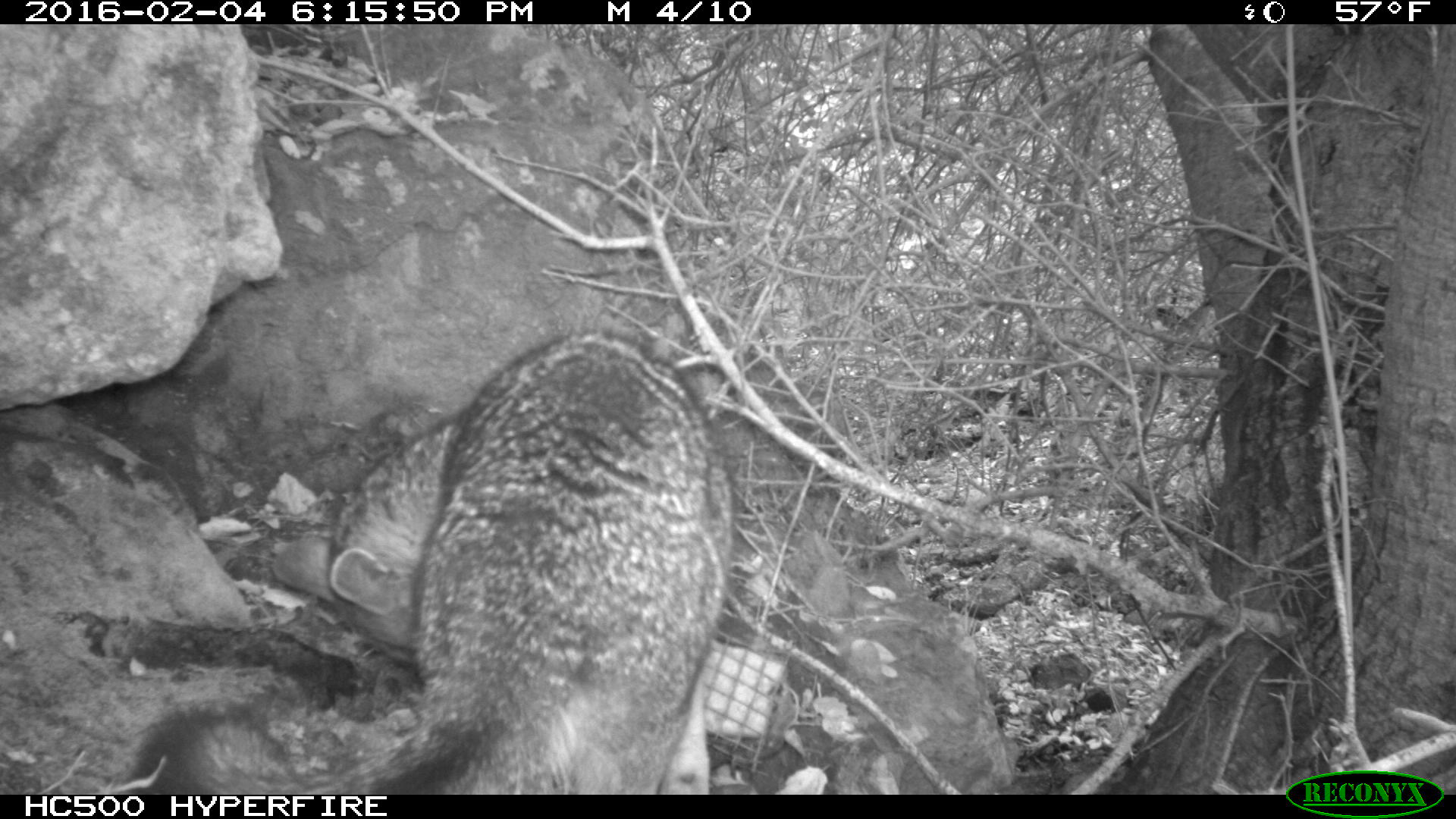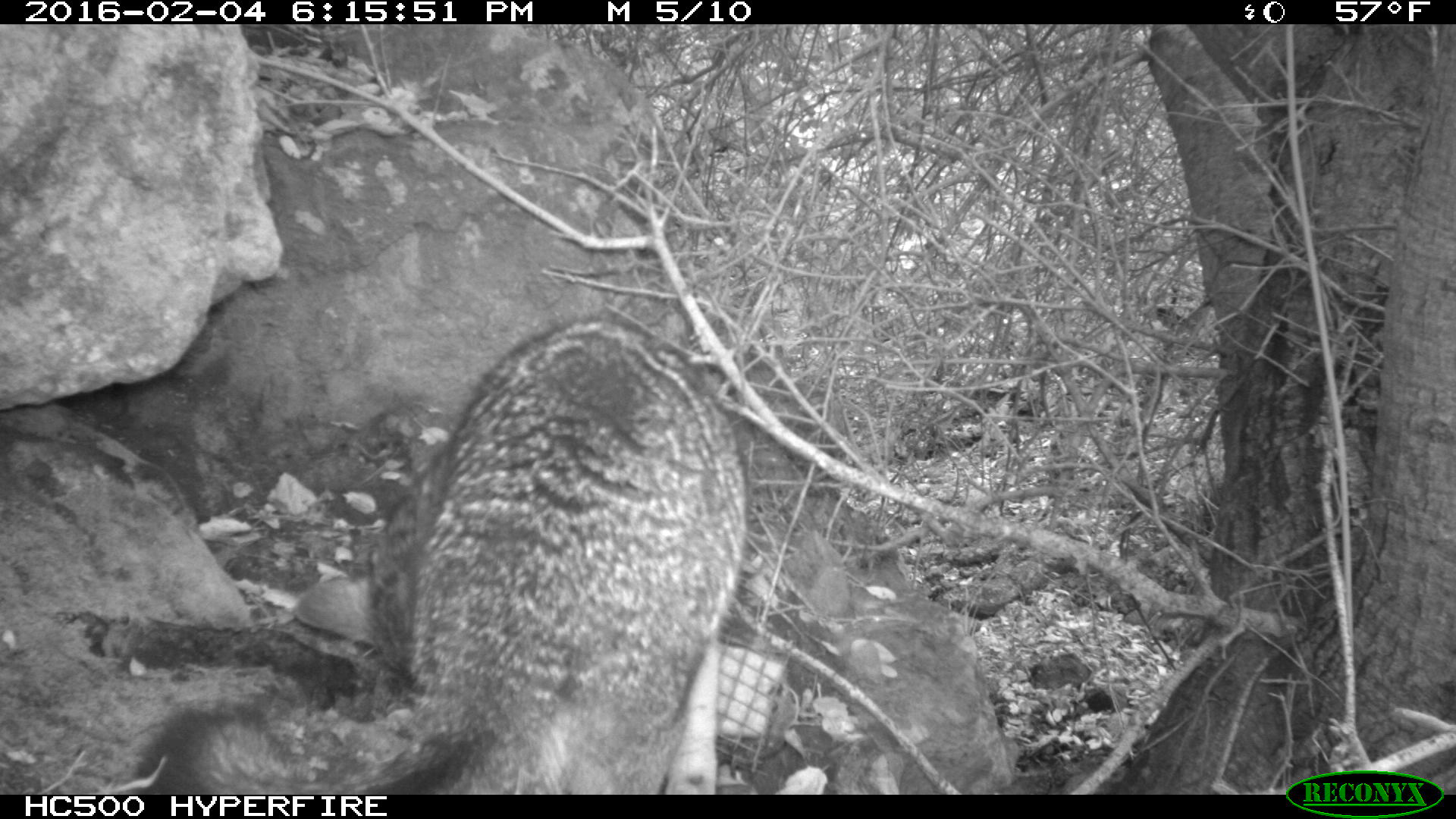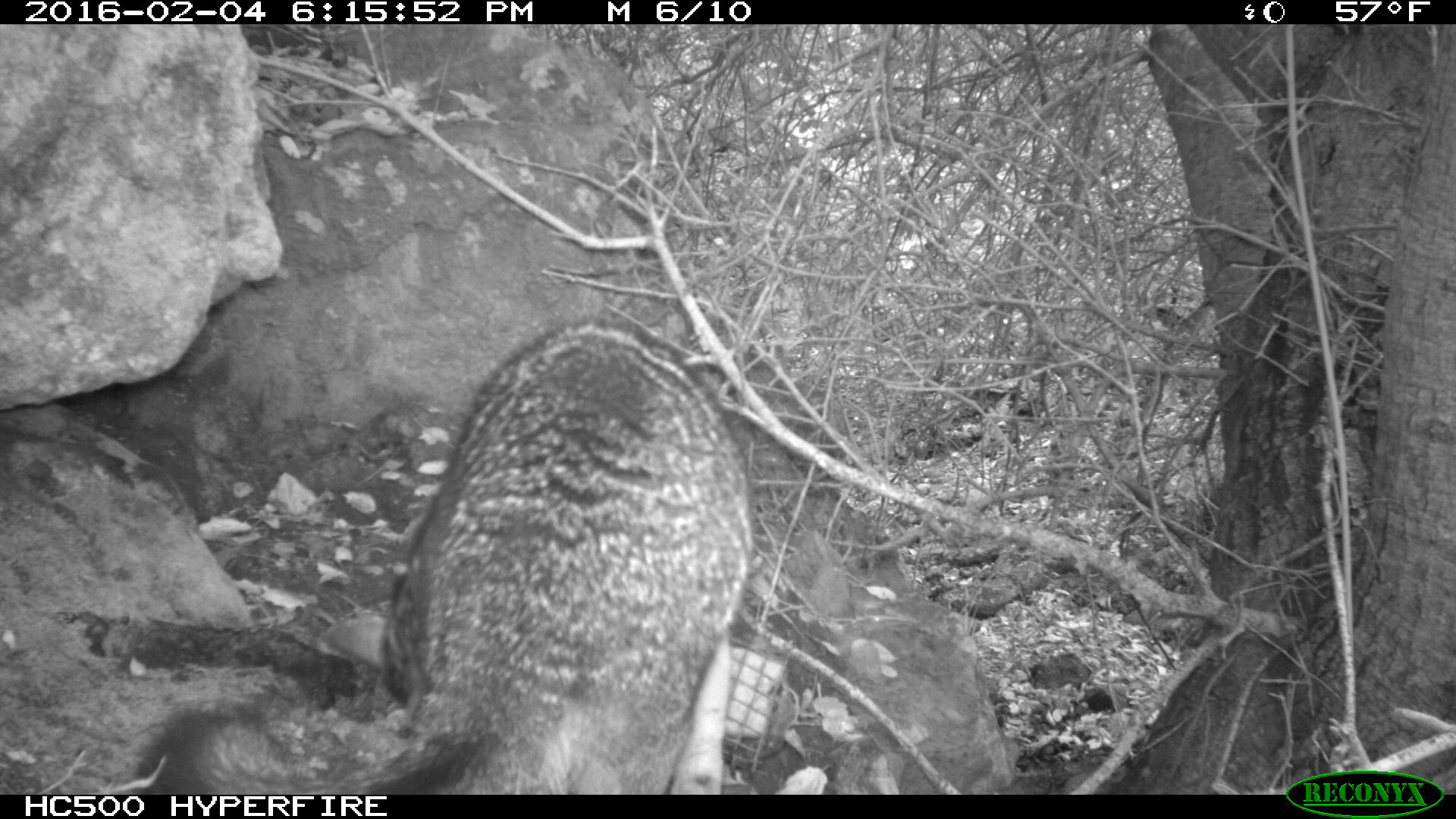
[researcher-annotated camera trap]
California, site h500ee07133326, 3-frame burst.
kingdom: Animalia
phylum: Chordata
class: Mammalia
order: Carnivora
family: Canidae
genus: Urocyon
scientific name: Urocyon littoralis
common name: island fox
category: fox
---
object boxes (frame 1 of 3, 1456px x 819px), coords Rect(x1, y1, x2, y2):
fox: Rect(131, 330, 733, 795)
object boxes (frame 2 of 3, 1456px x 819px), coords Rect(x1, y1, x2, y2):
fox: Rect(137, 322, 745, 794)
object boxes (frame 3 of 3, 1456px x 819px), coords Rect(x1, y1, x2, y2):
fox: Rect(131, 316, 755, 795)